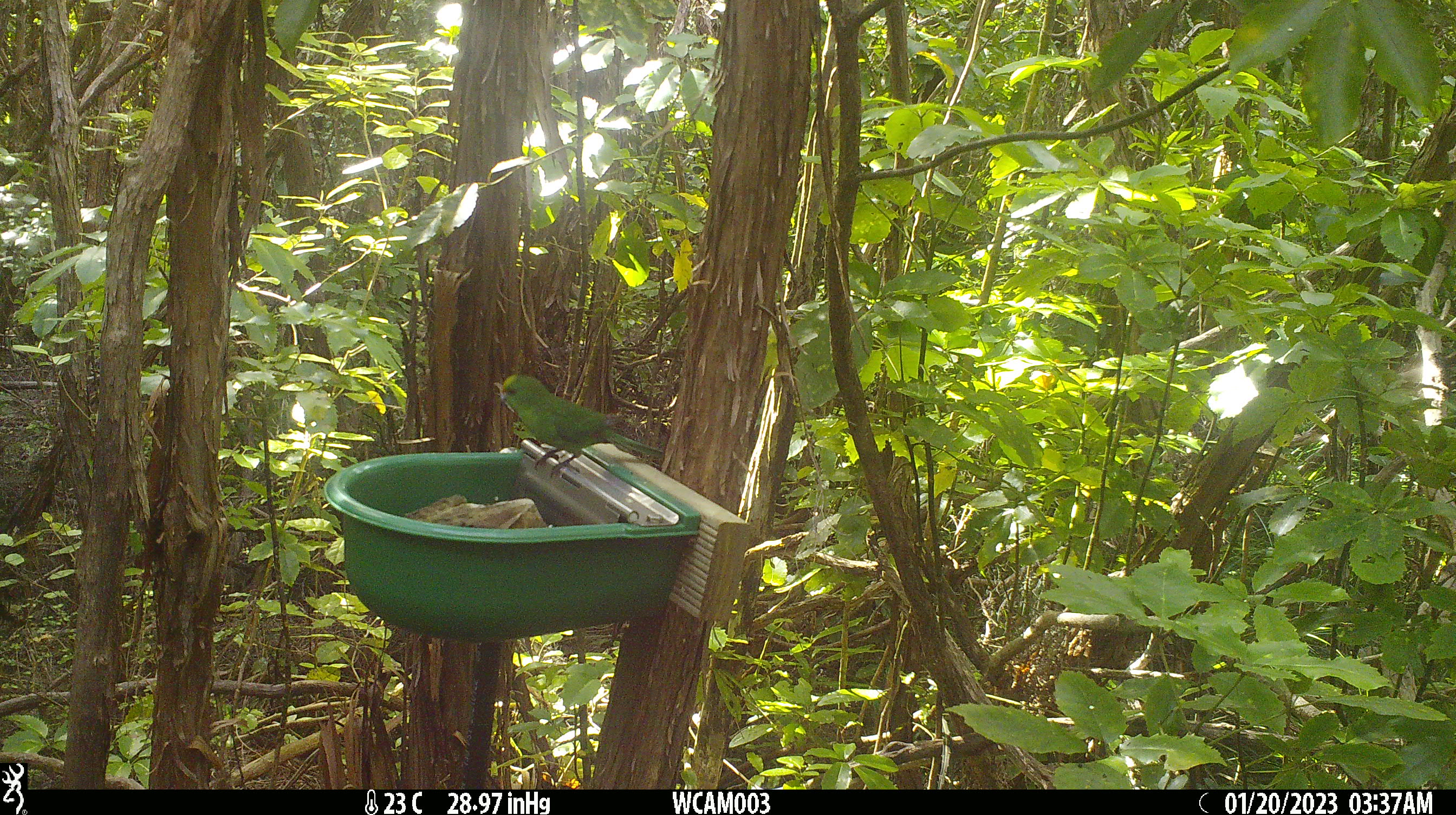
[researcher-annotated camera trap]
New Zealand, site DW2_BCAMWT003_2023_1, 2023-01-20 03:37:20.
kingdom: Animalia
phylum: Chordata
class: Aves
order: Psittaciformes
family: Psittaculidae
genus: Cyanoramphus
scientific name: Cyanoramphus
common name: parakeet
Parakeet (Cyanoramphus).